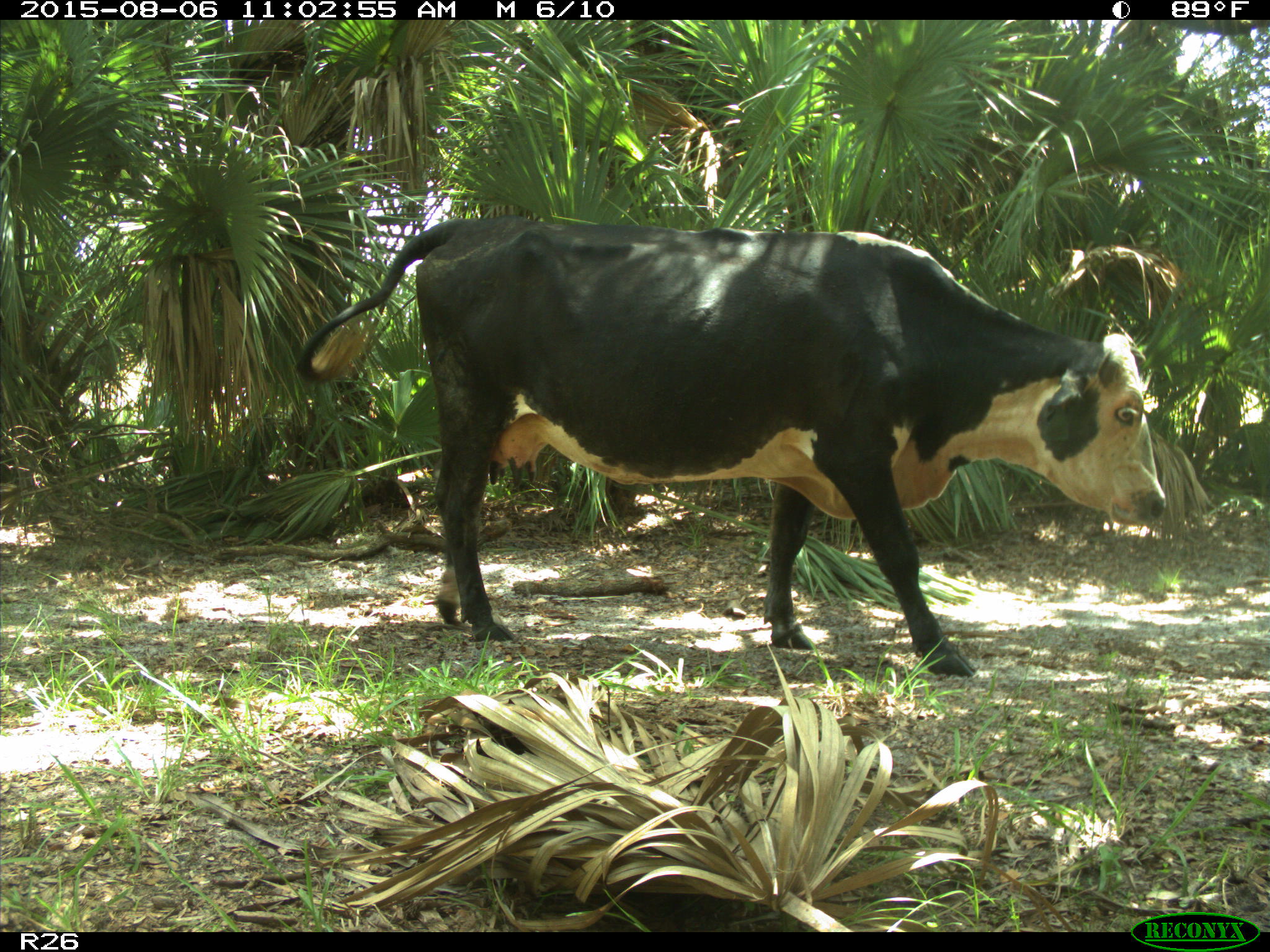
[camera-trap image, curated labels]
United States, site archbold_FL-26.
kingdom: Animalia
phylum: Chordata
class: Mammalia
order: Artiodactyla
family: Bovidae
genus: Bos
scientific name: Bos taurus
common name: domestic cow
Bos taurus (domestic cow).